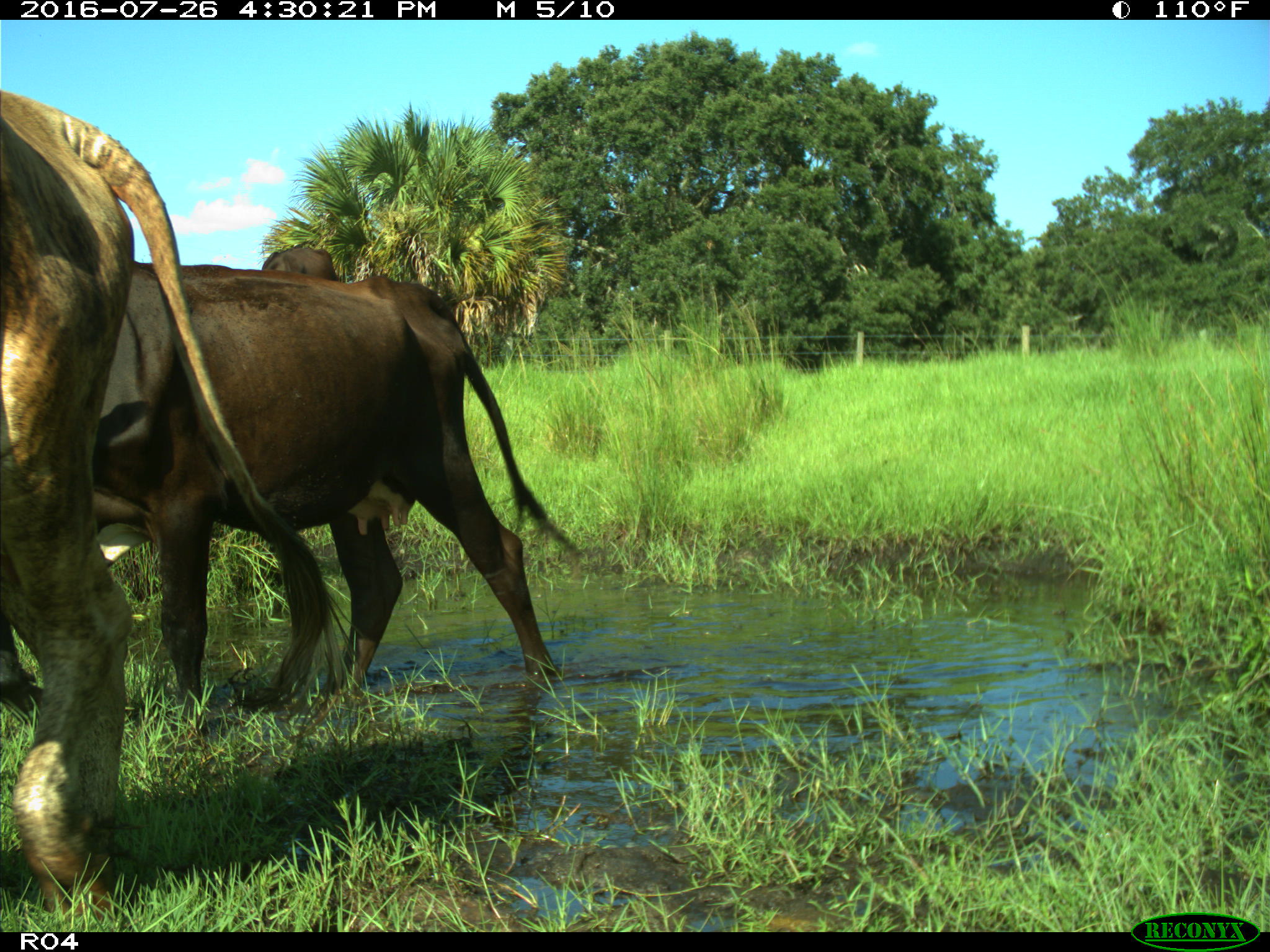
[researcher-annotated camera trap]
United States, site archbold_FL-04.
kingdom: Animalia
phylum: Chordata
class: Mammalia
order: Artiodactyla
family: Bovidae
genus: Bos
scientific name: Bos taurus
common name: domestic cow